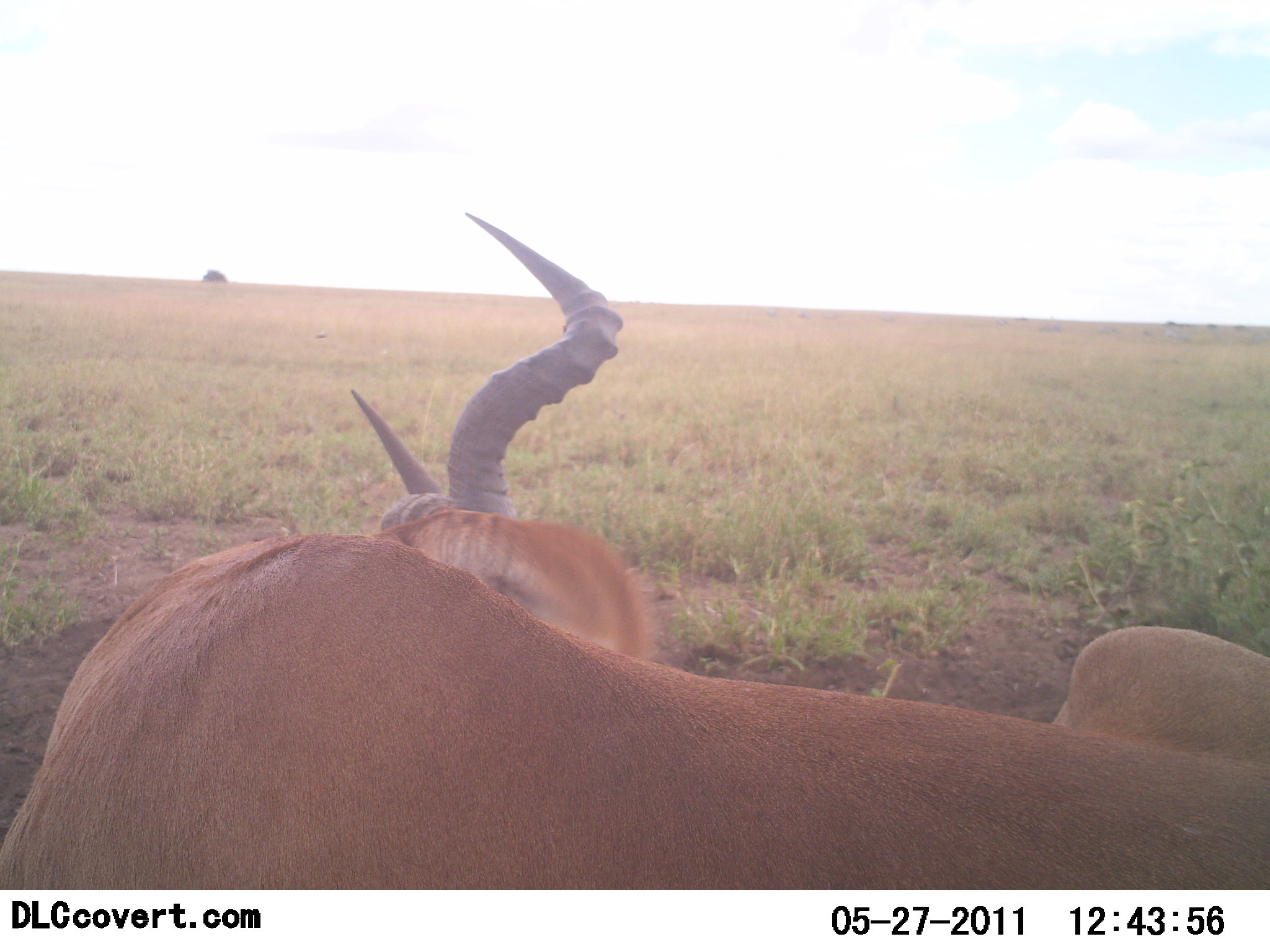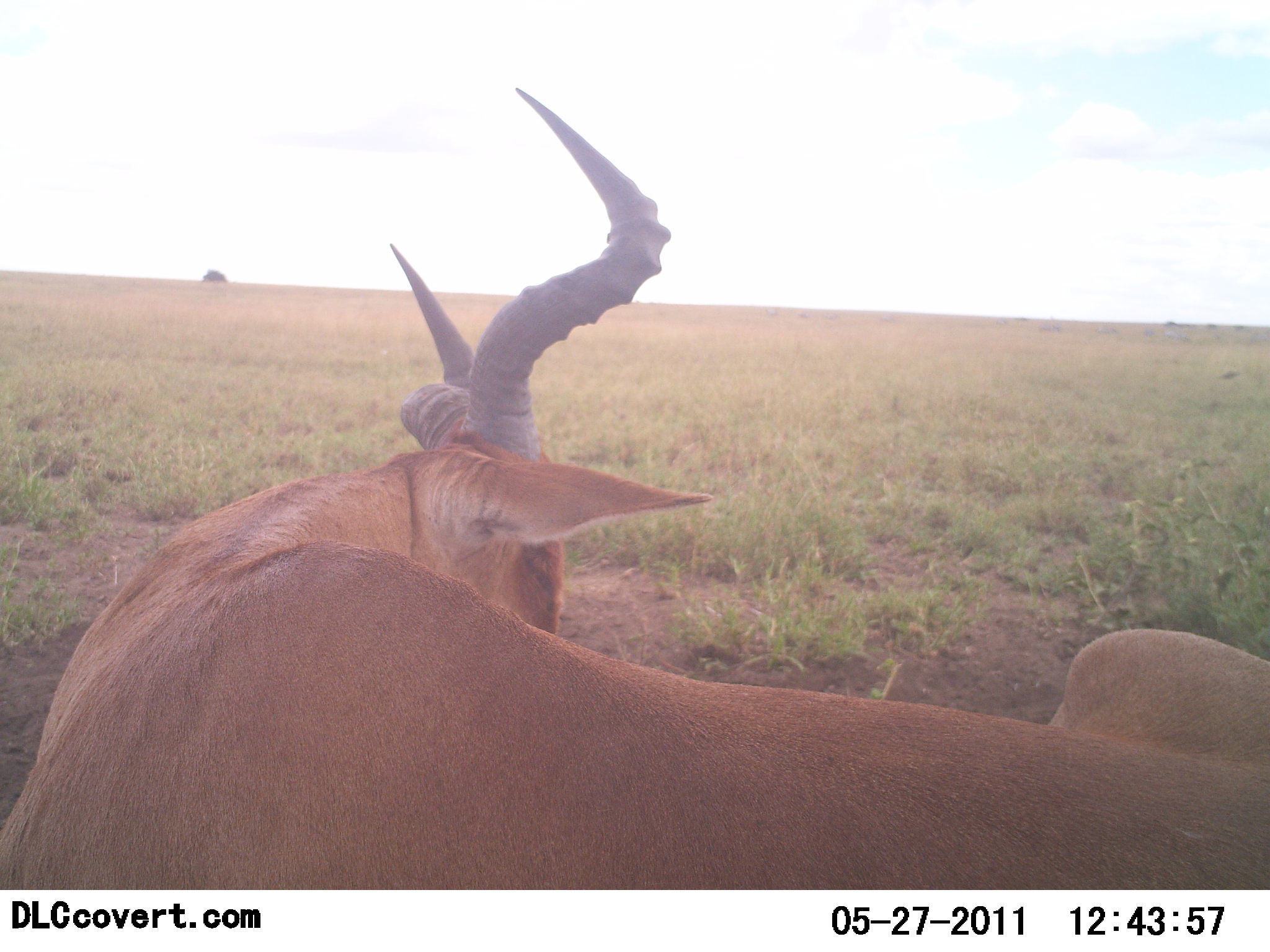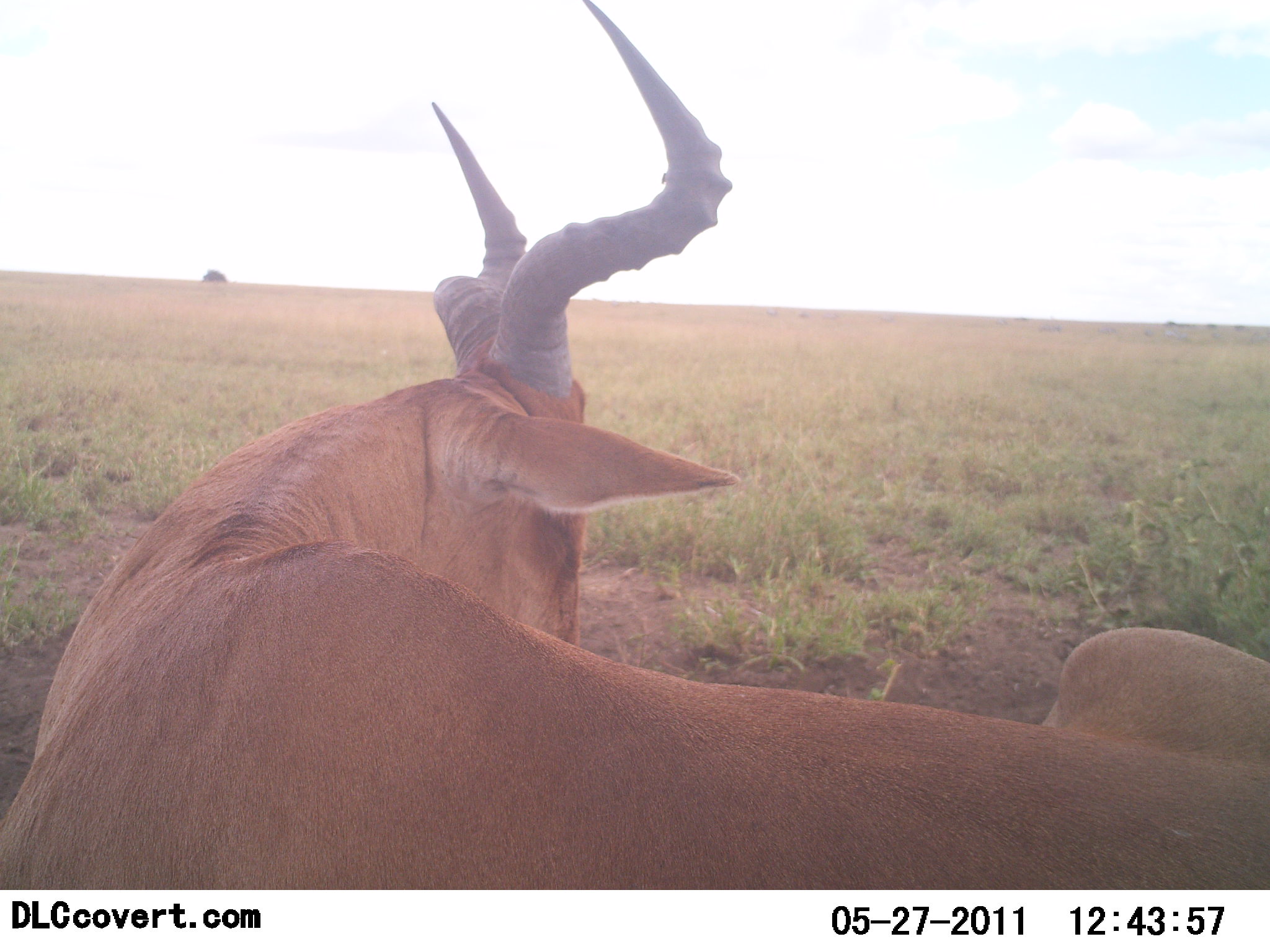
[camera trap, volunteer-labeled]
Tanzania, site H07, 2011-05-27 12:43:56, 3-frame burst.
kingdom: Animalia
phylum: Chordata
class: Mammalia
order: Artiodactyla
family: Bovidae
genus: Alcelaphus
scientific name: Alcelaphus buselaphus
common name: hartebeest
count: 1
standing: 22%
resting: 78%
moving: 0%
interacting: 0%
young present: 0%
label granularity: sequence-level